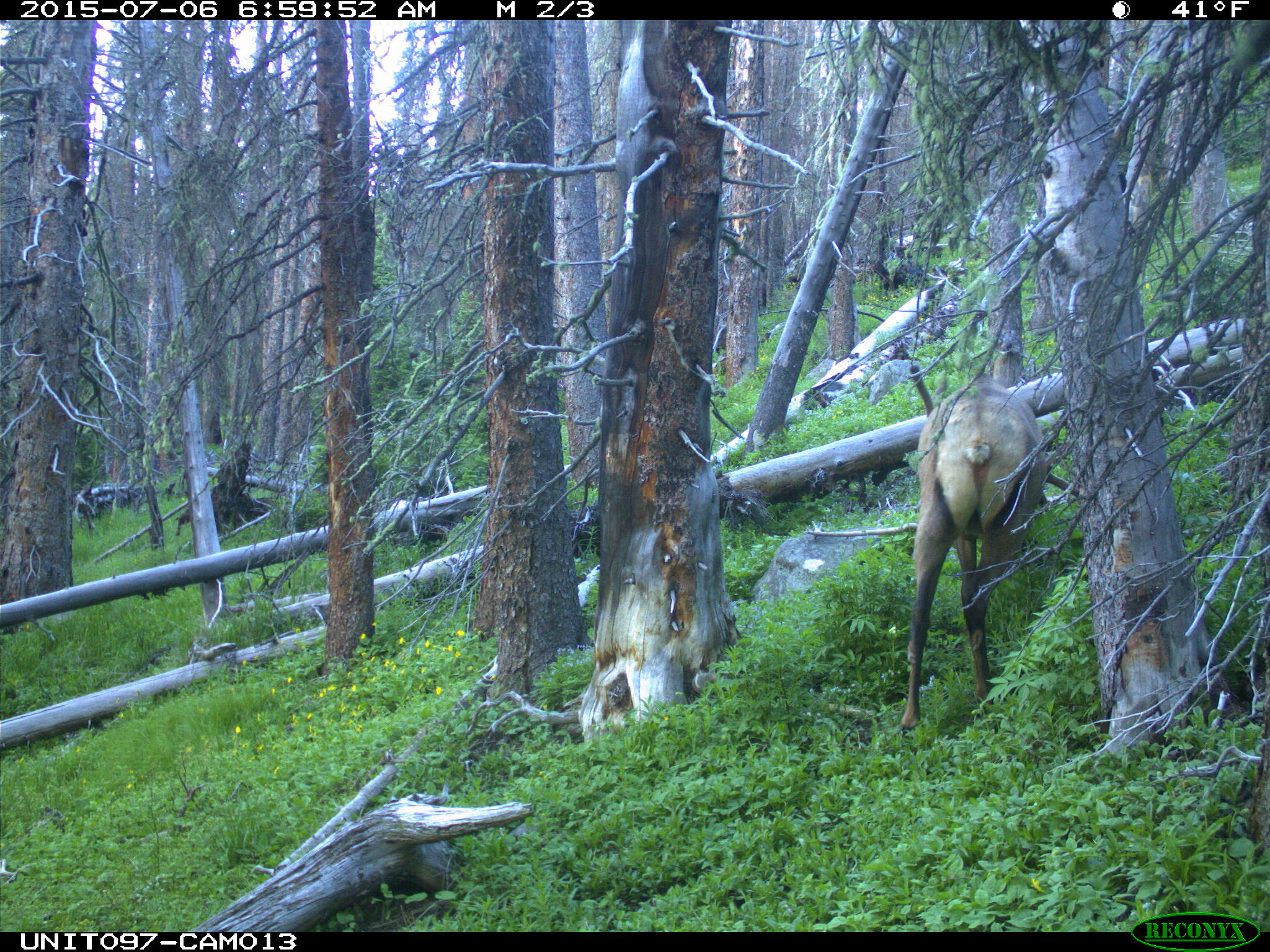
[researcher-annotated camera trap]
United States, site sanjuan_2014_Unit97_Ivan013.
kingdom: Animalia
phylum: Chordata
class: Mammalia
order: Artiodactyla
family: Cervidae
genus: Cervus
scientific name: Cervus elaphus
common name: red deer